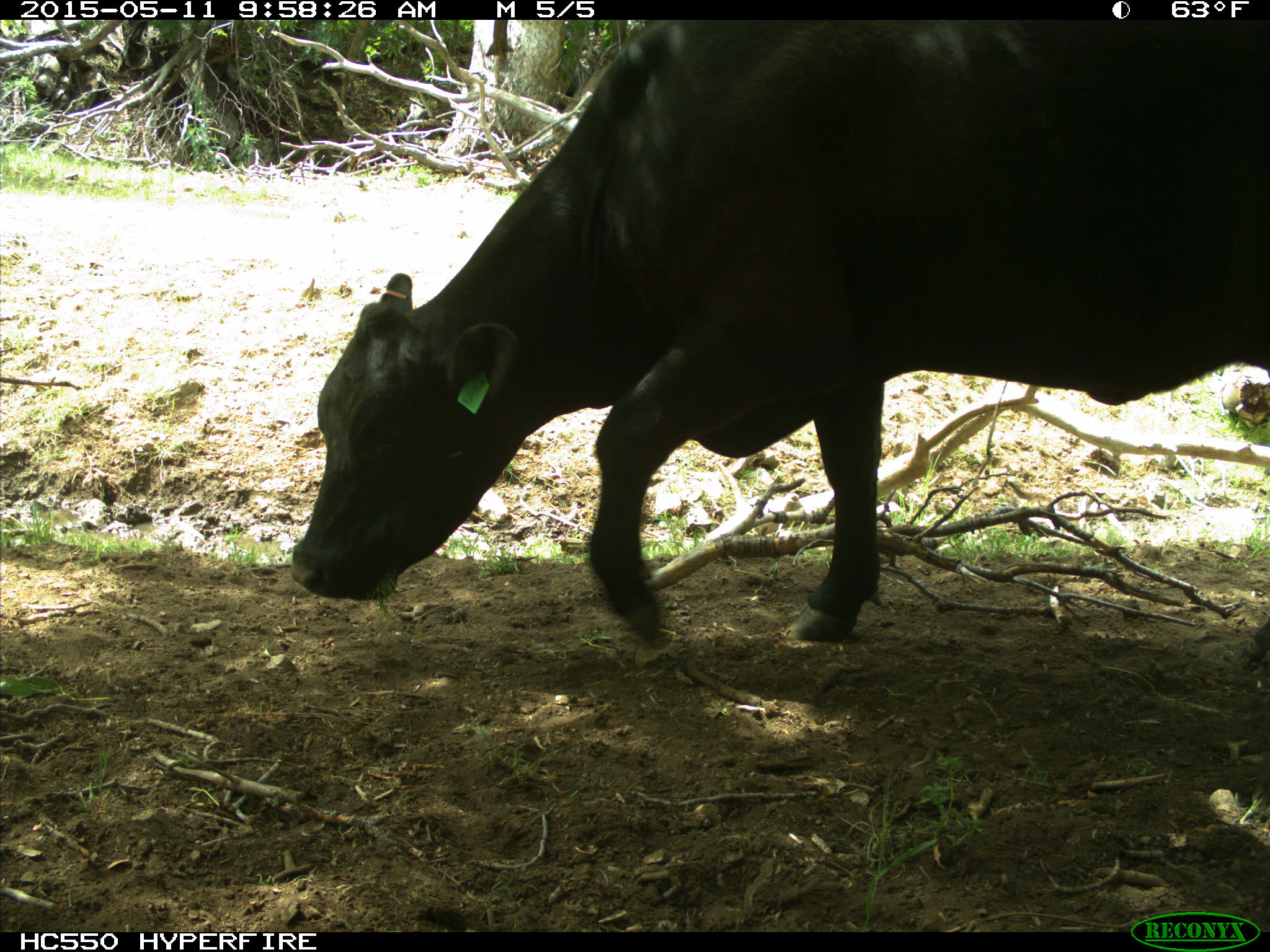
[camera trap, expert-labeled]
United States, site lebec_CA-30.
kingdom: Animalia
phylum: Chordata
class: Mammalia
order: Artiodactyla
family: Bovidae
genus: Bos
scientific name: Bos taurus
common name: domestic cow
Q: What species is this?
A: Bos taurus (domestic cow).